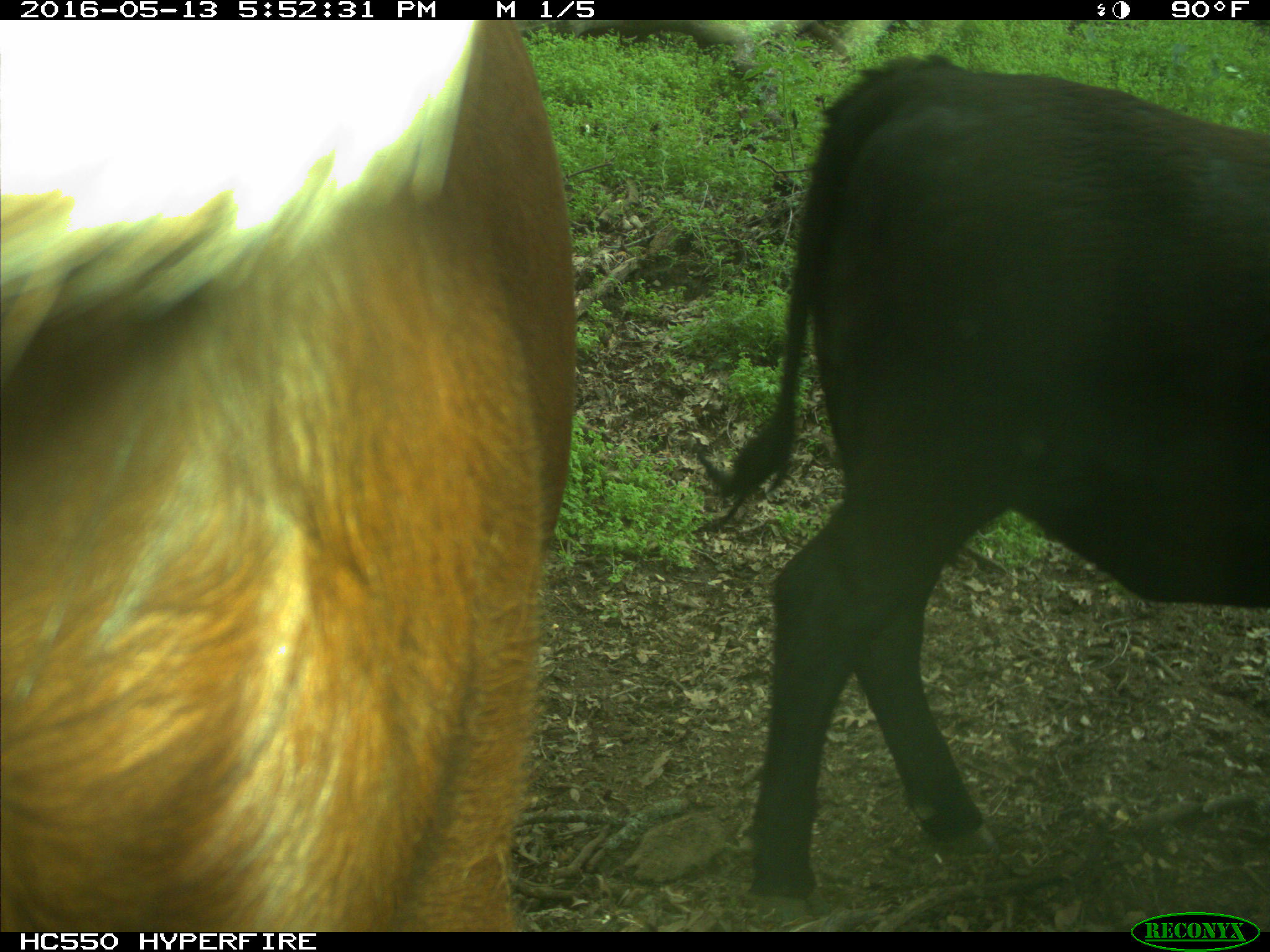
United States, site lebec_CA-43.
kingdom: Animalia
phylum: Chordata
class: Mammalia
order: Artiodactyla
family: Bovidae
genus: Bos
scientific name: Bos taurus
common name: domestic cow